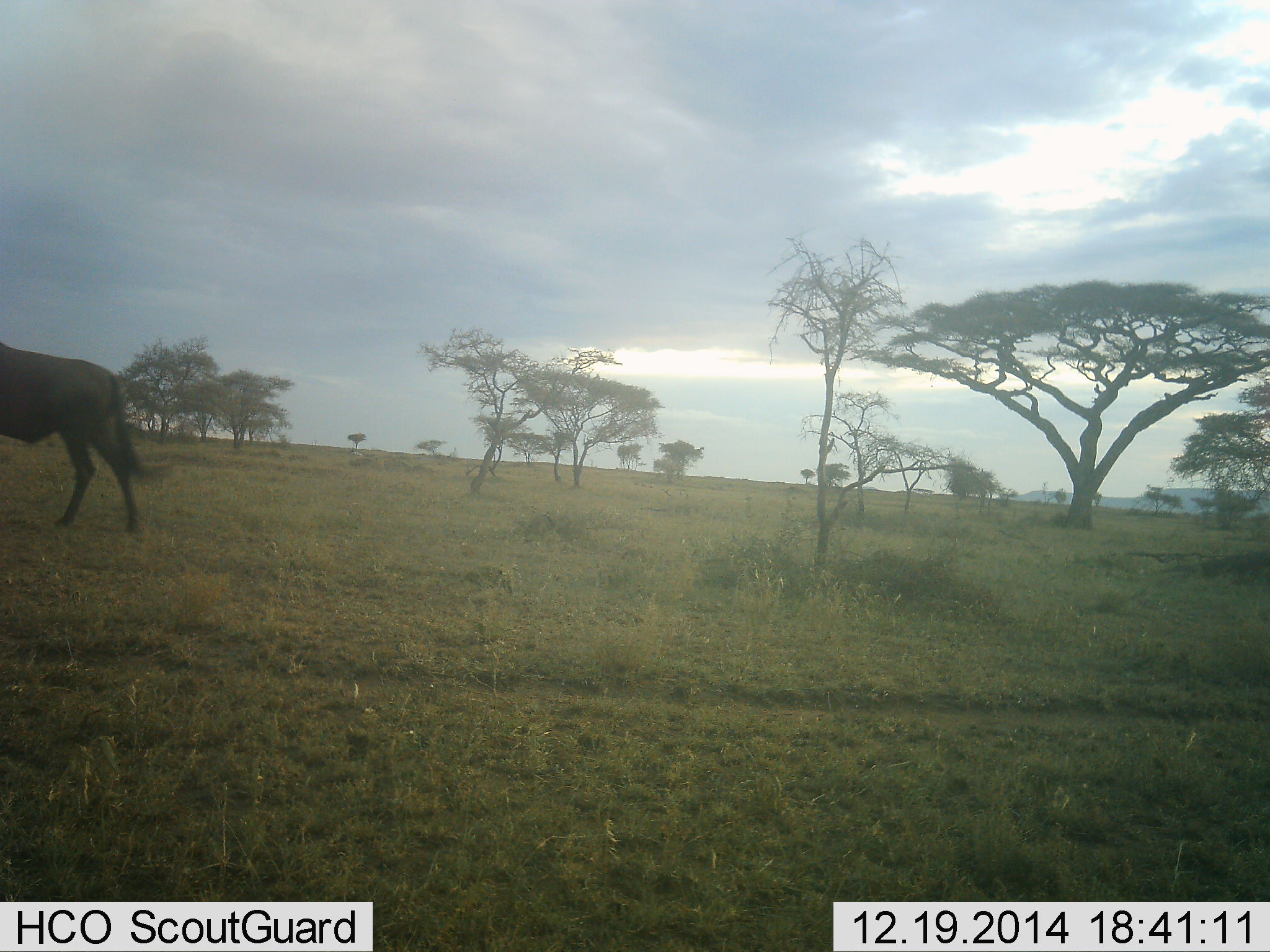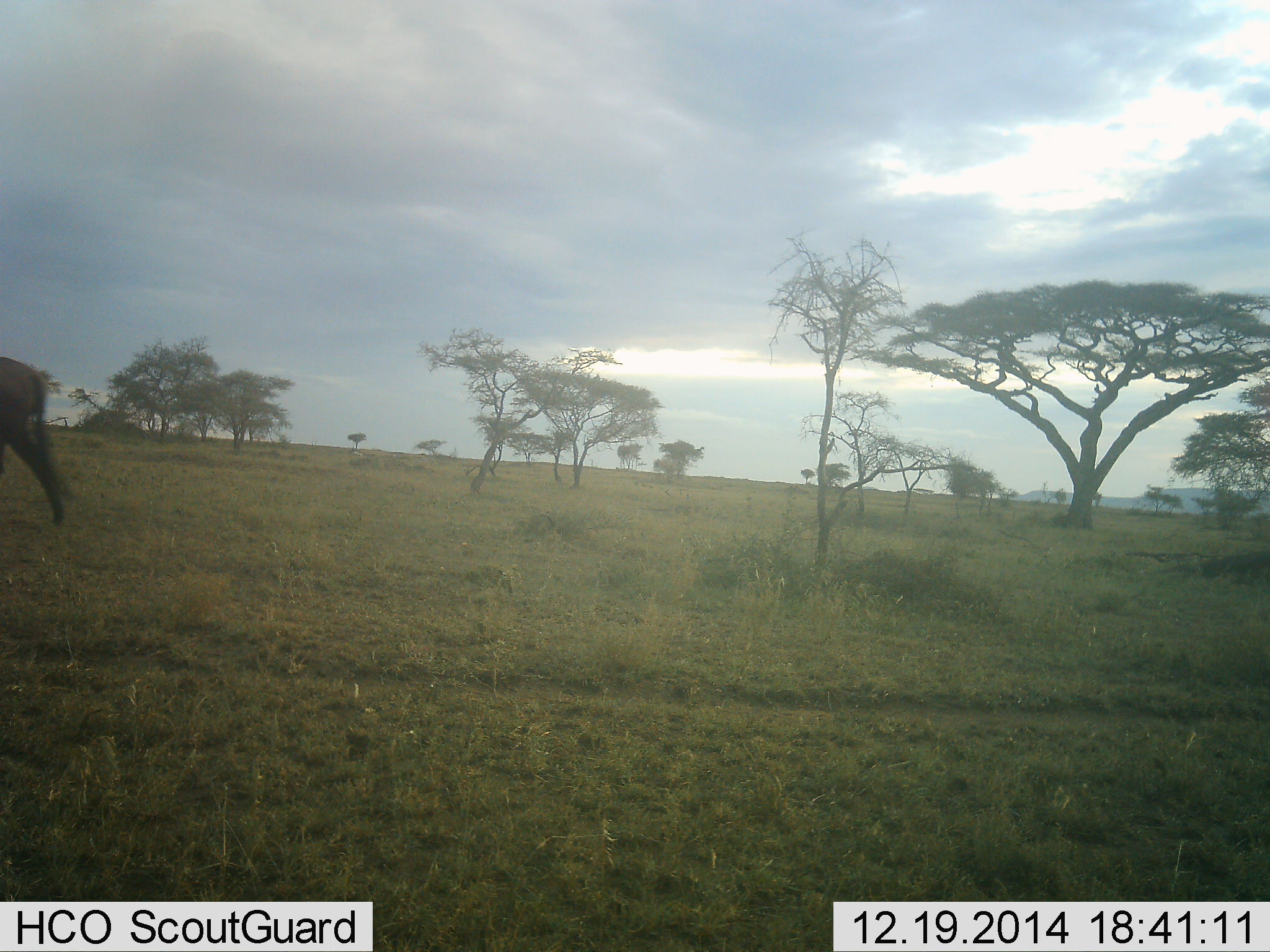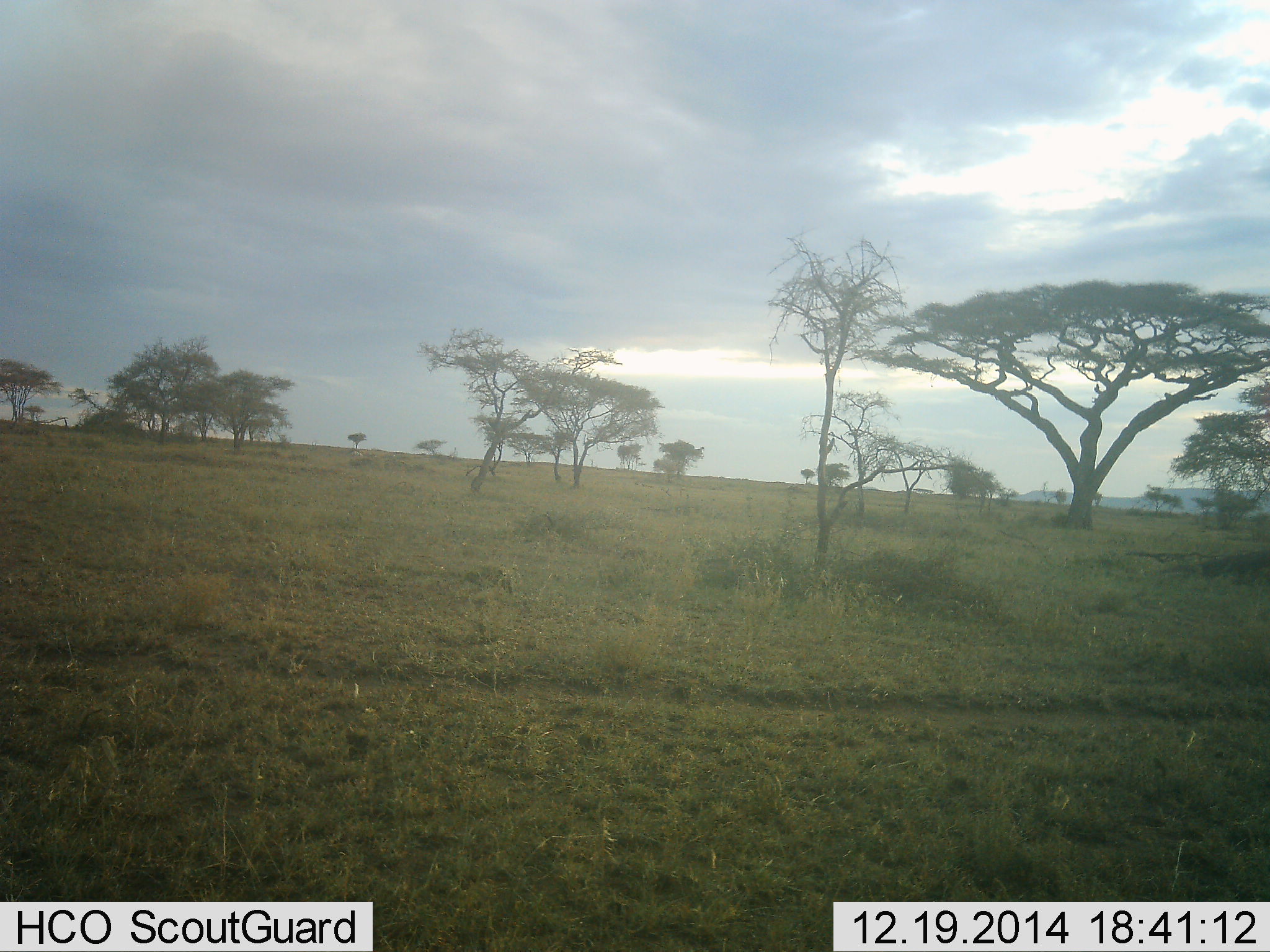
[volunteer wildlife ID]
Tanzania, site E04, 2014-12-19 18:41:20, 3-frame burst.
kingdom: Animalia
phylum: Chordata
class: Mammalia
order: Artiodactyla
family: Bovidae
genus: Connochaetes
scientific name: Connochaetes taurinus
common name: blue wildebeest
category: wildebeest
Wildebeest (blue wildebeest) (Connochaetes taurinus), count 1. Behavior (volunteer vote fractions): standing 0%, resting 0%, moving 100%, interacting 0%. Young present (vote fraction): 0%. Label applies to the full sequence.